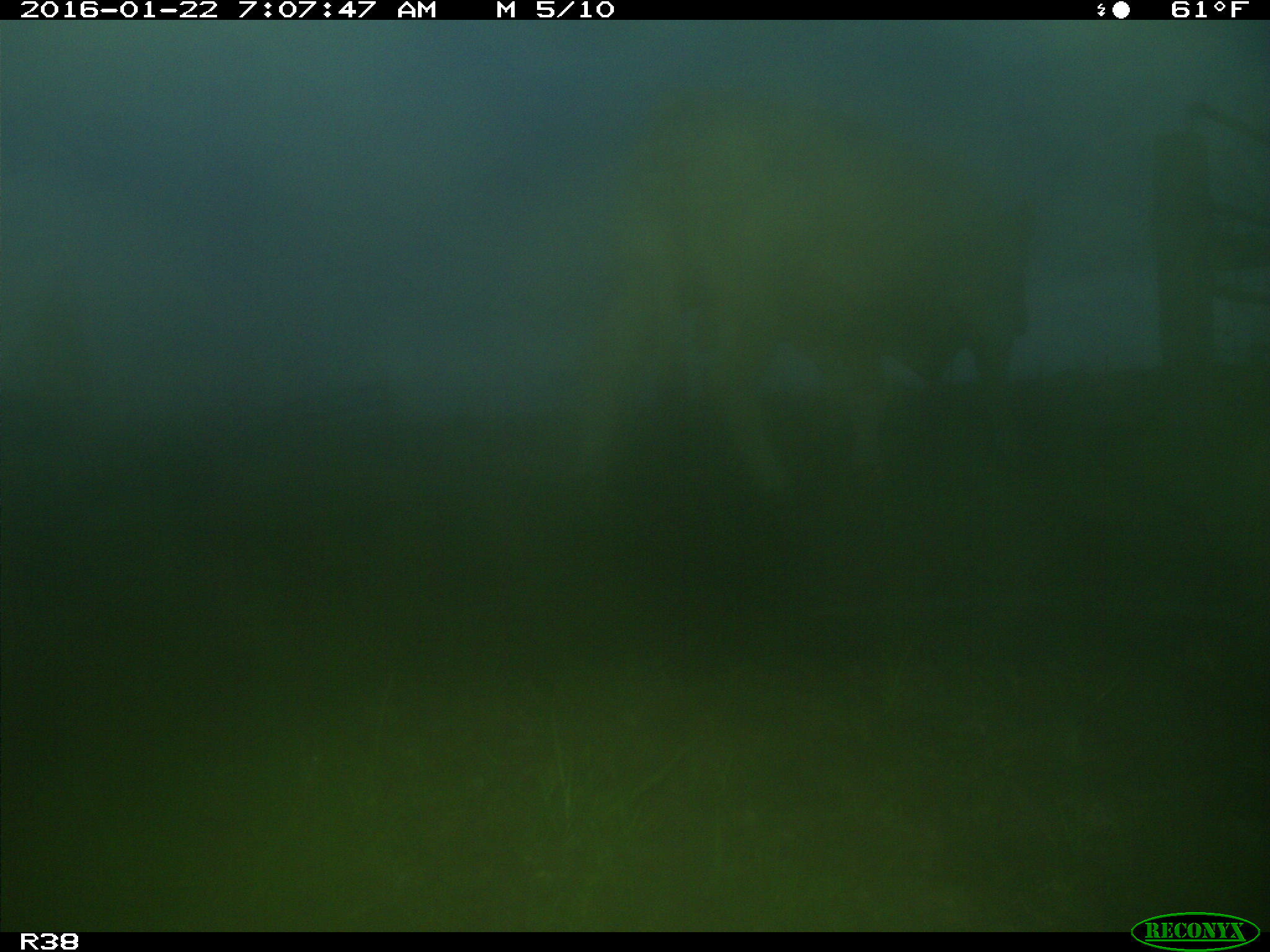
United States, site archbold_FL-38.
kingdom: Animalia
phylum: Chordata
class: Mammalia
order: Artiodactyla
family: Bovidae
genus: Bos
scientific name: Bos taurus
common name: domestic cow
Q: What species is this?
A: Bos taurus (domestic cow).